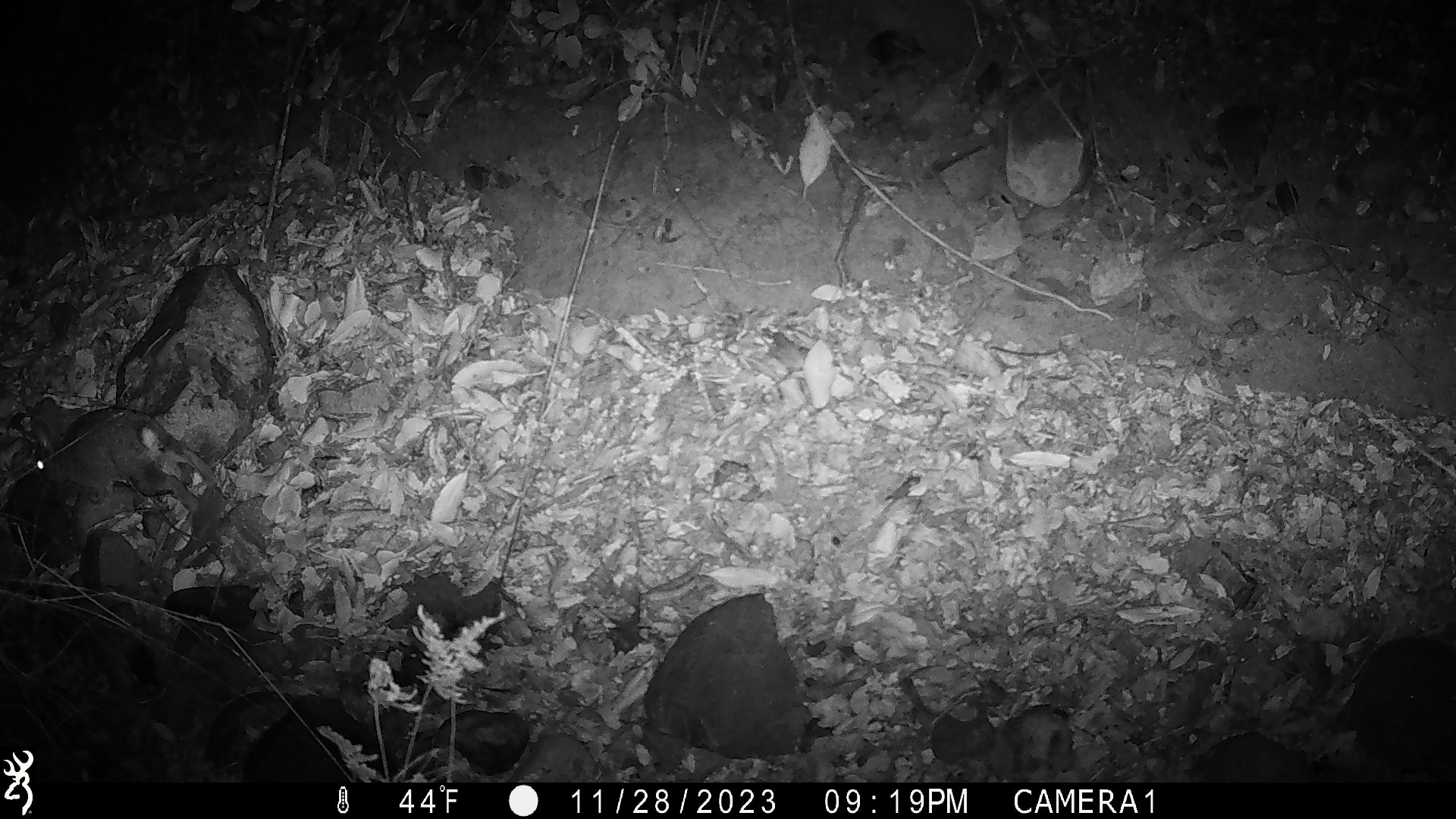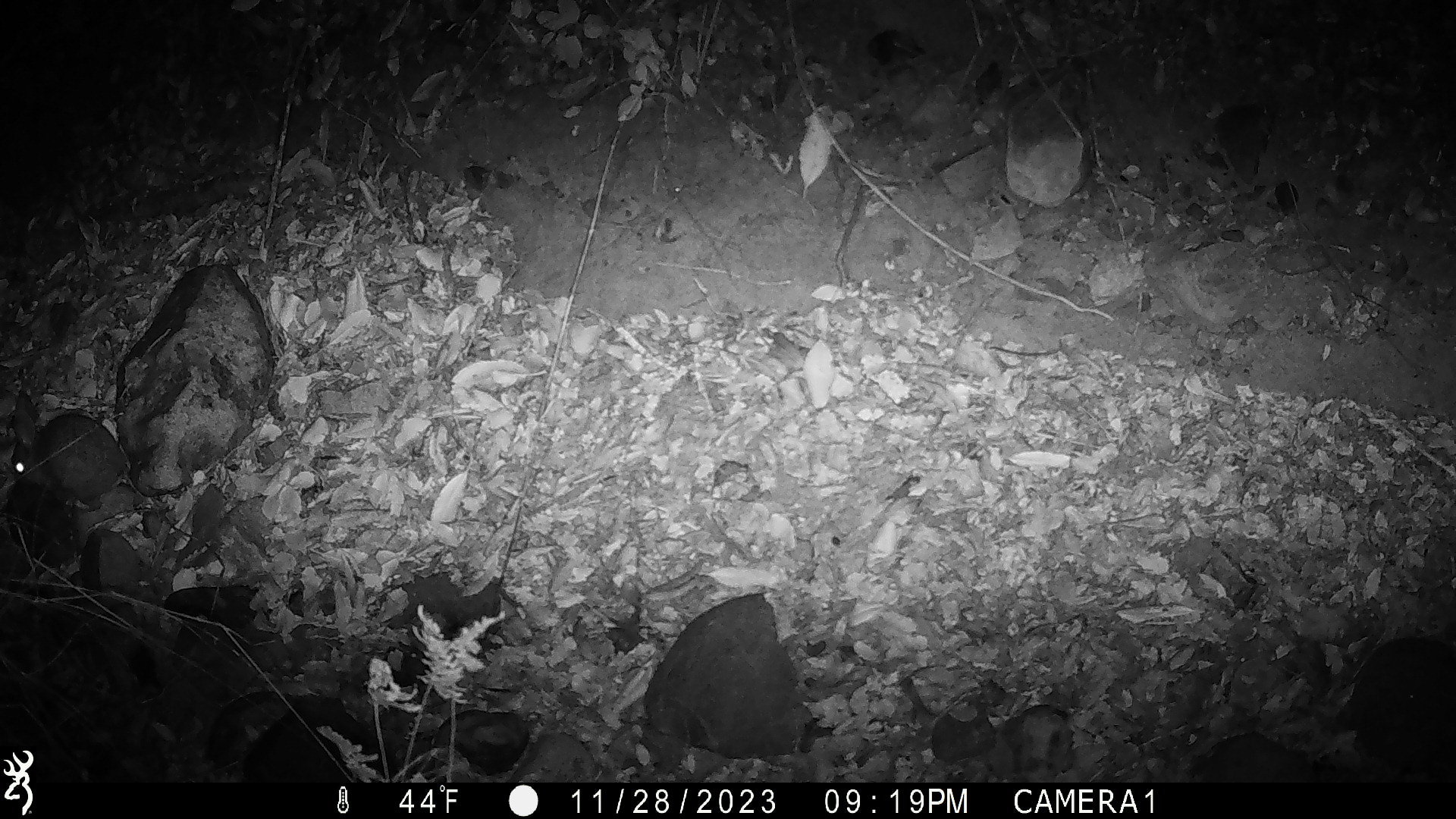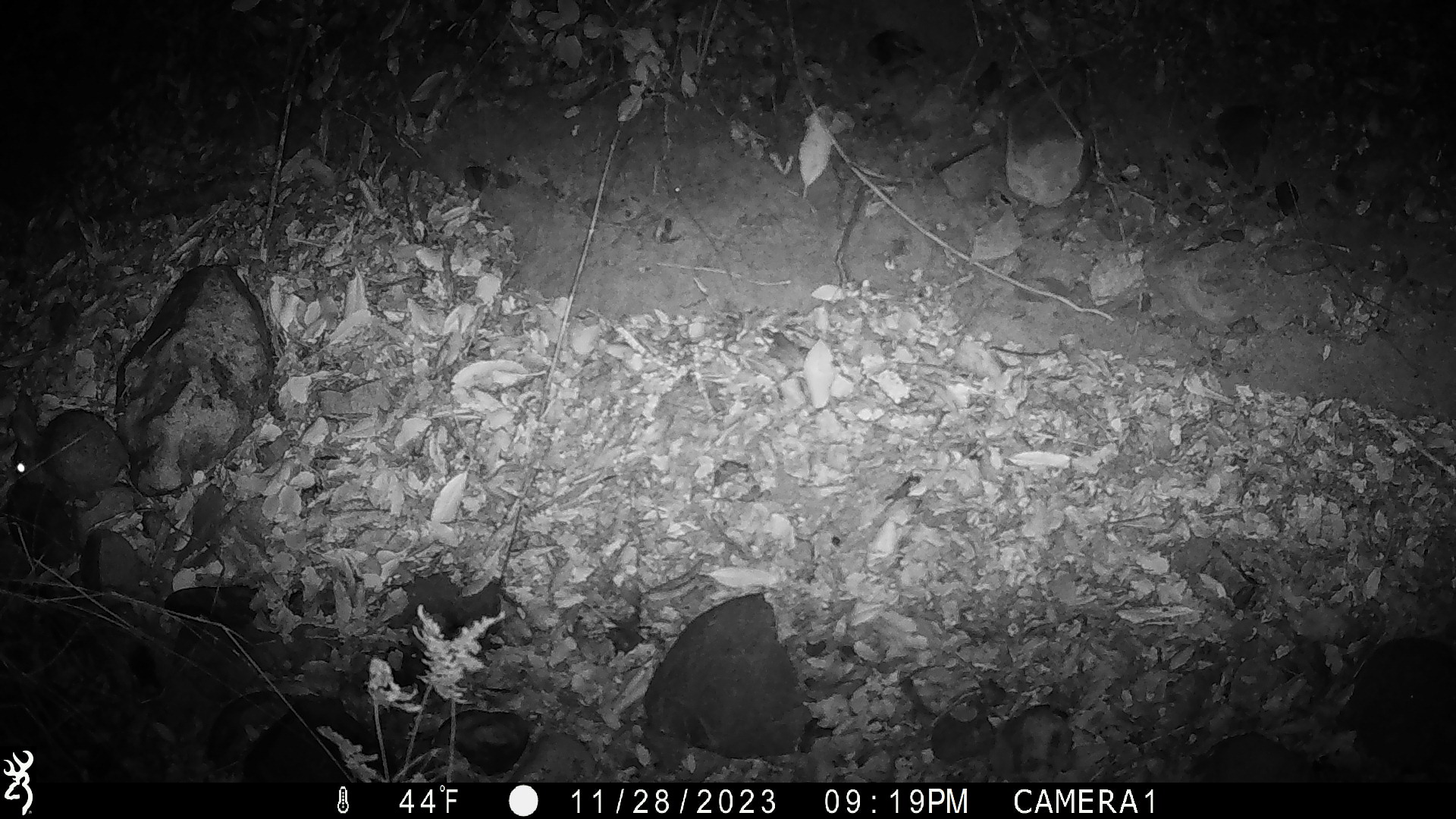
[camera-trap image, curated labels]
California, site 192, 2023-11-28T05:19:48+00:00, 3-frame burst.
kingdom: Animalia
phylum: Chordata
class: Mammalia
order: Rodentia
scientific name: Rodentia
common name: mouse or rat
Mouse or rat (Rodentia).